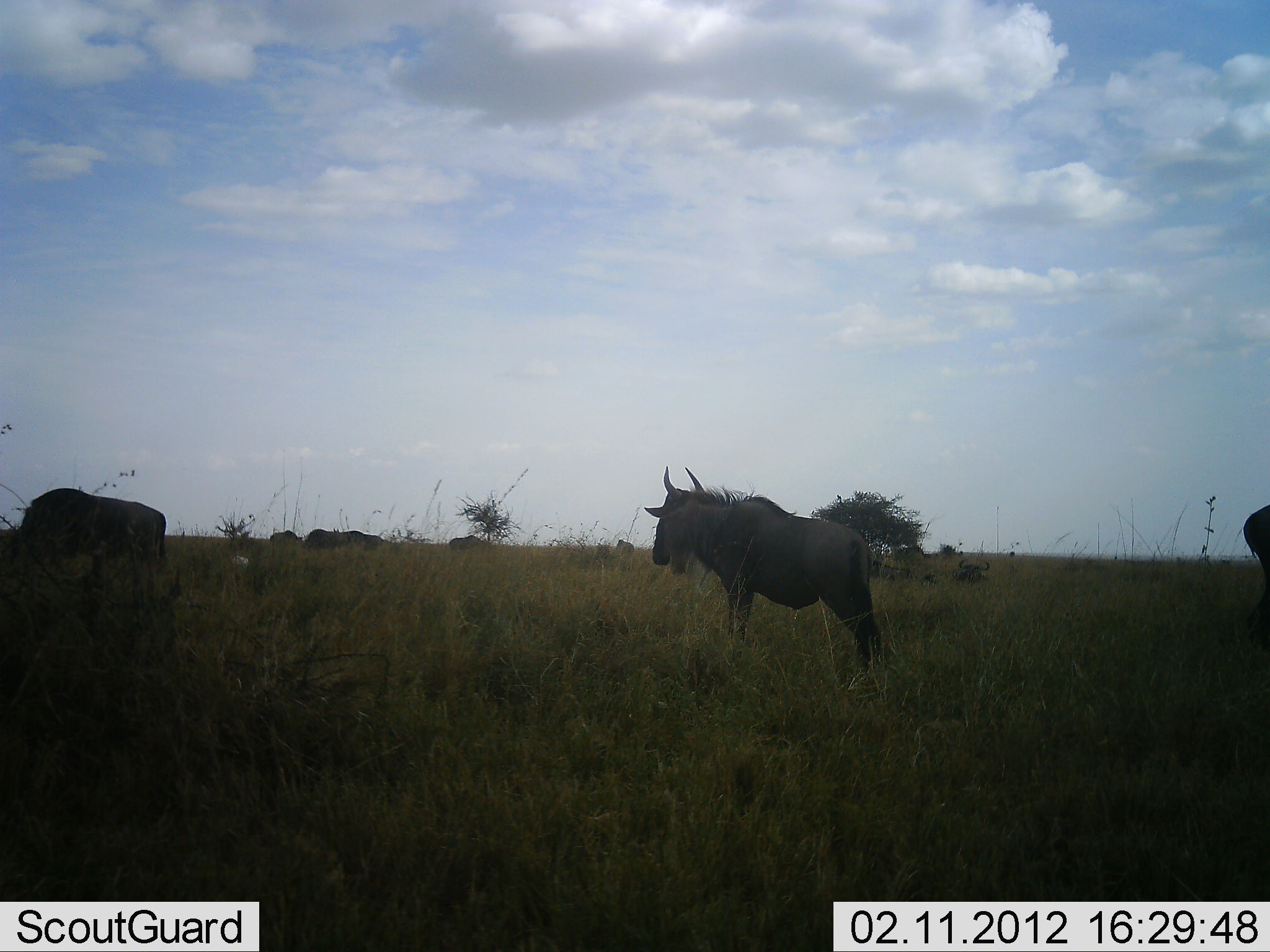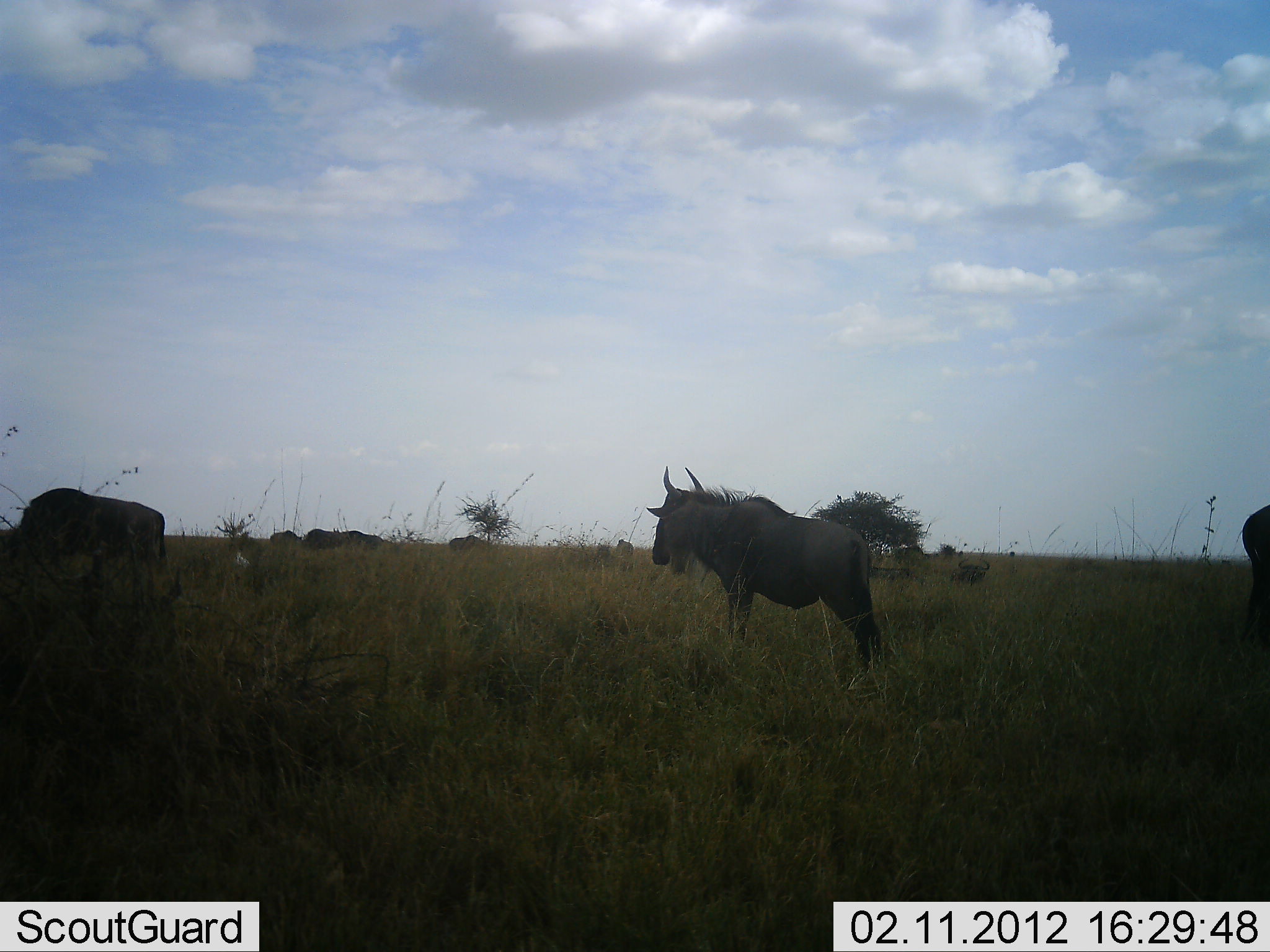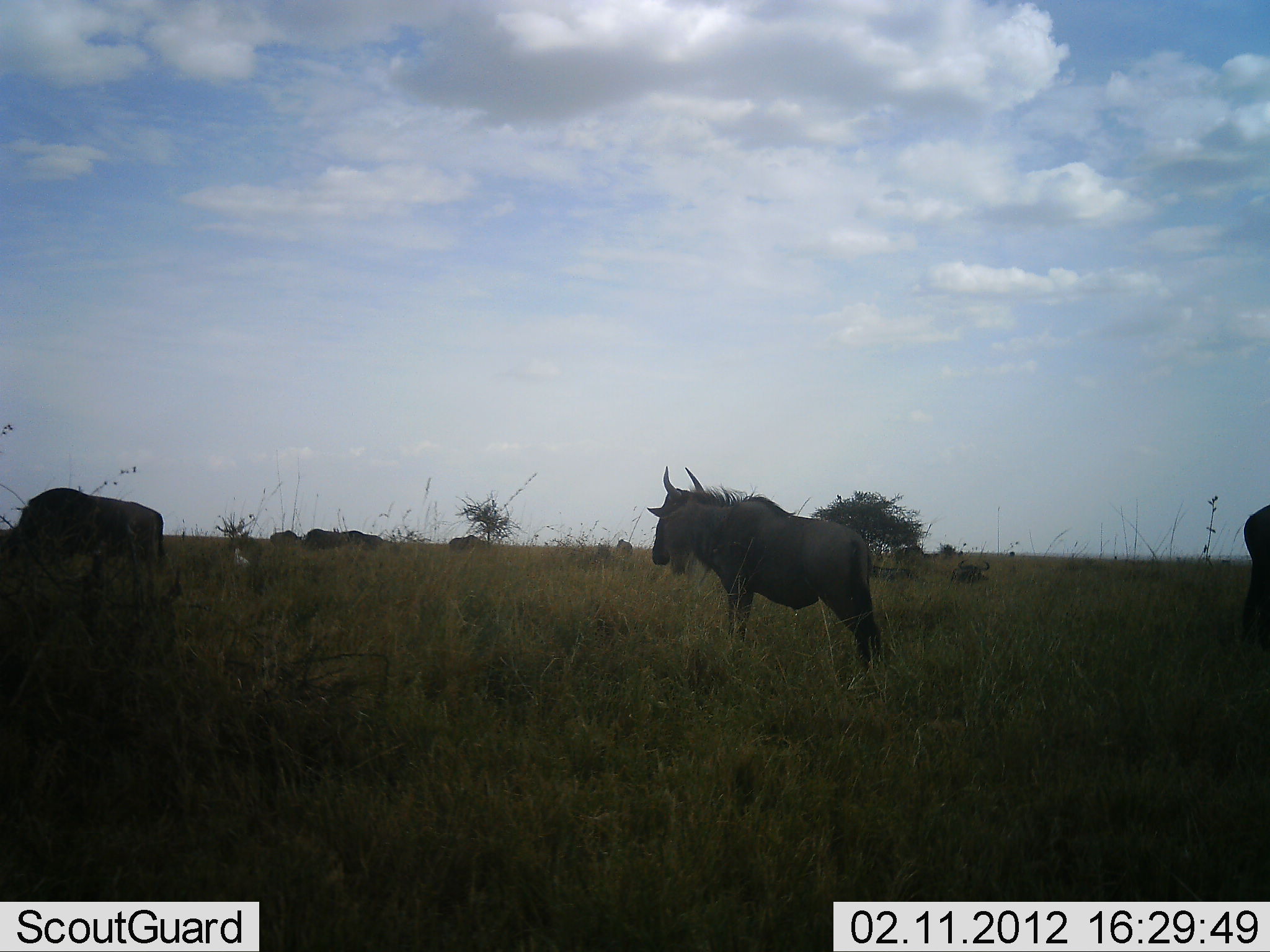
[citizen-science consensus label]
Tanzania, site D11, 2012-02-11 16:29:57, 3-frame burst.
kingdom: Animalia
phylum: Chordata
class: Mammalia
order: Artiodactyla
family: Bovidae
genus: Connochaetes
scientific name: Connochaetes taurinus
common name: blue wildebeest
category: wildebeest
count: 6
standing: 94%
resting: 6%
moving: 6%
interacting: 0%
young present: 6%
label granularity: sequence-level